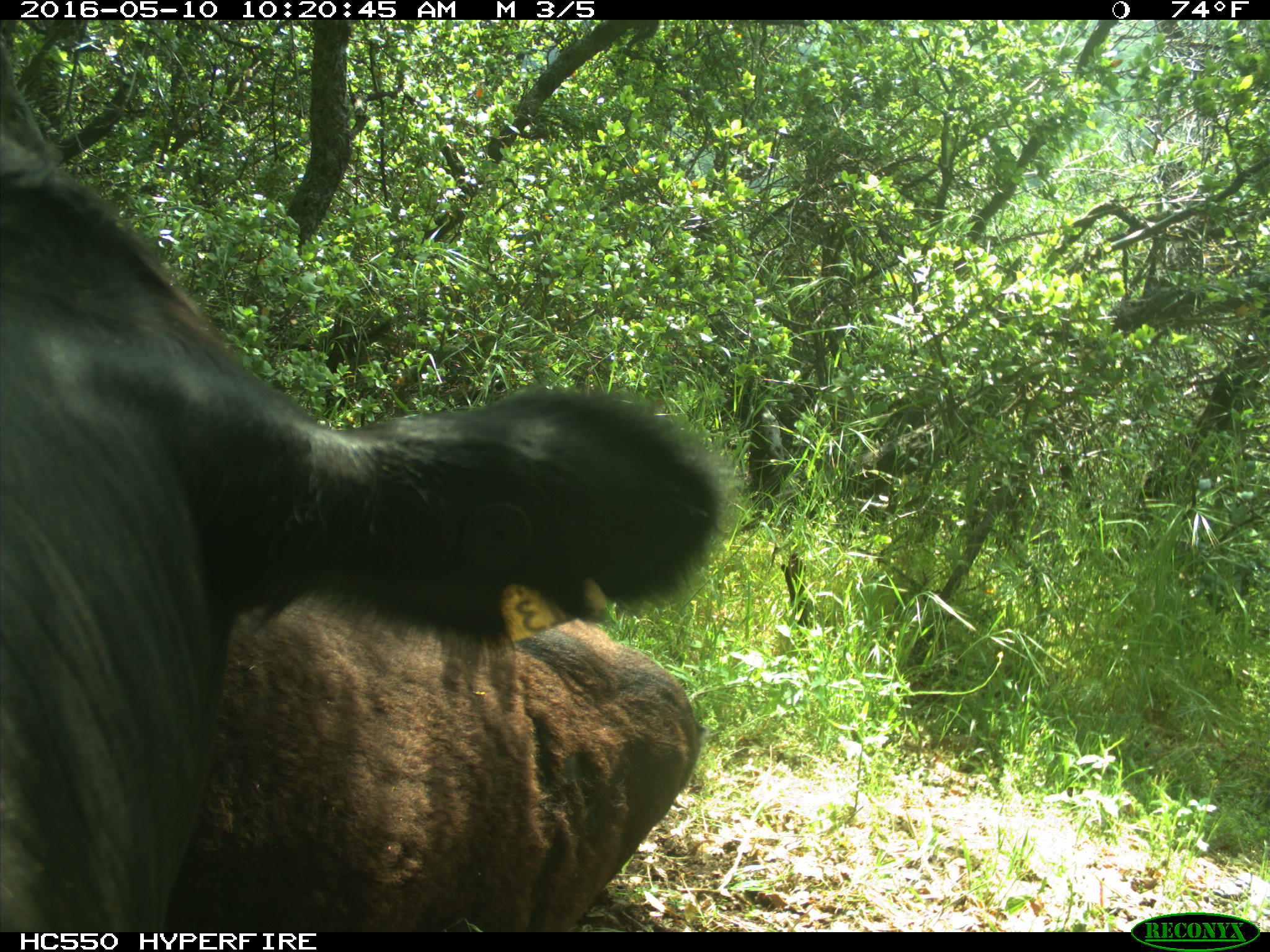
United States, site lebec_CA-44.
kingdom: Animalia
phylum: Chordata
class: Mammalia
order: Artiodactyla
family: Bovidae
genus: Bos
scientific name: Bos taurus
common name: domestic cow